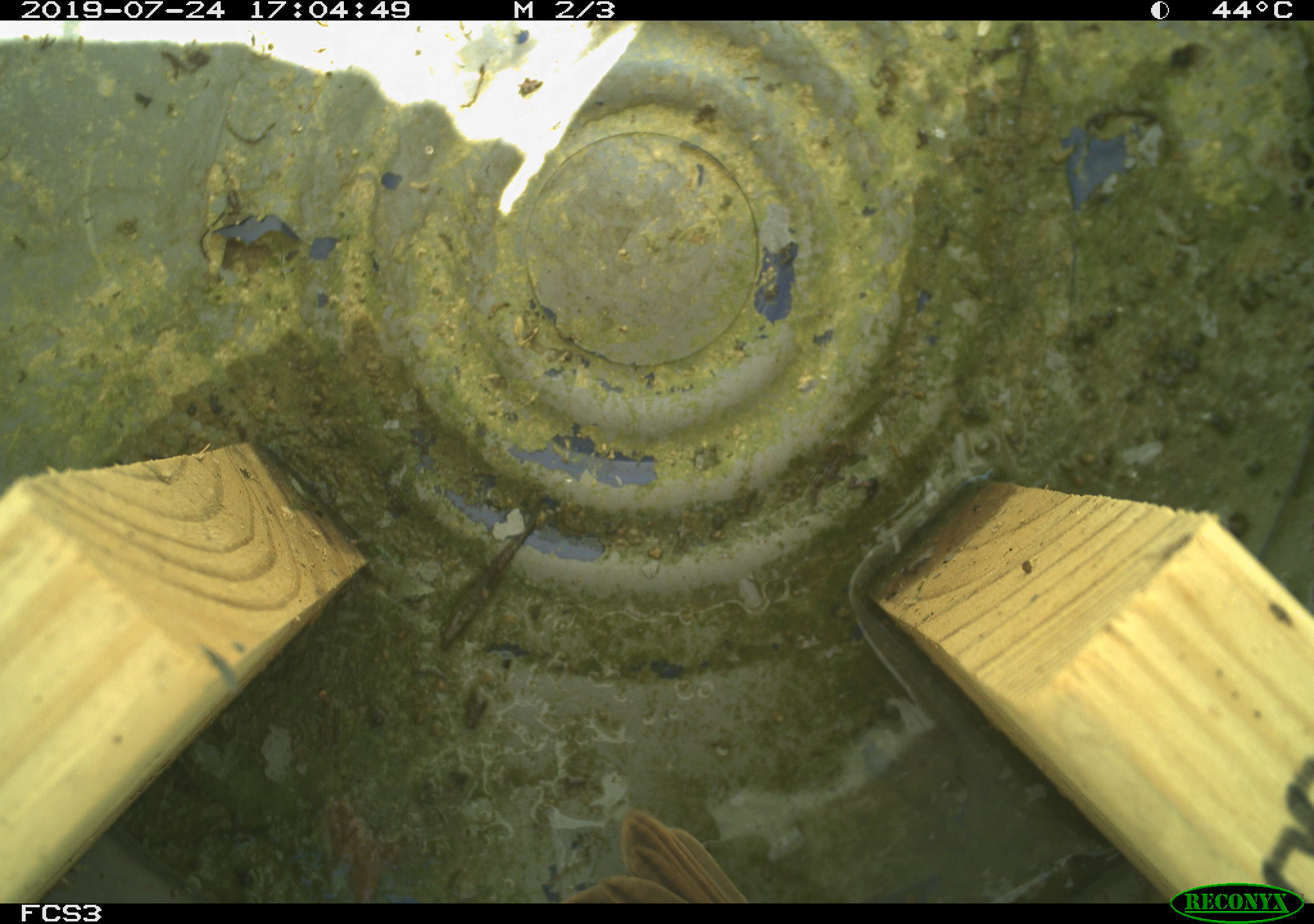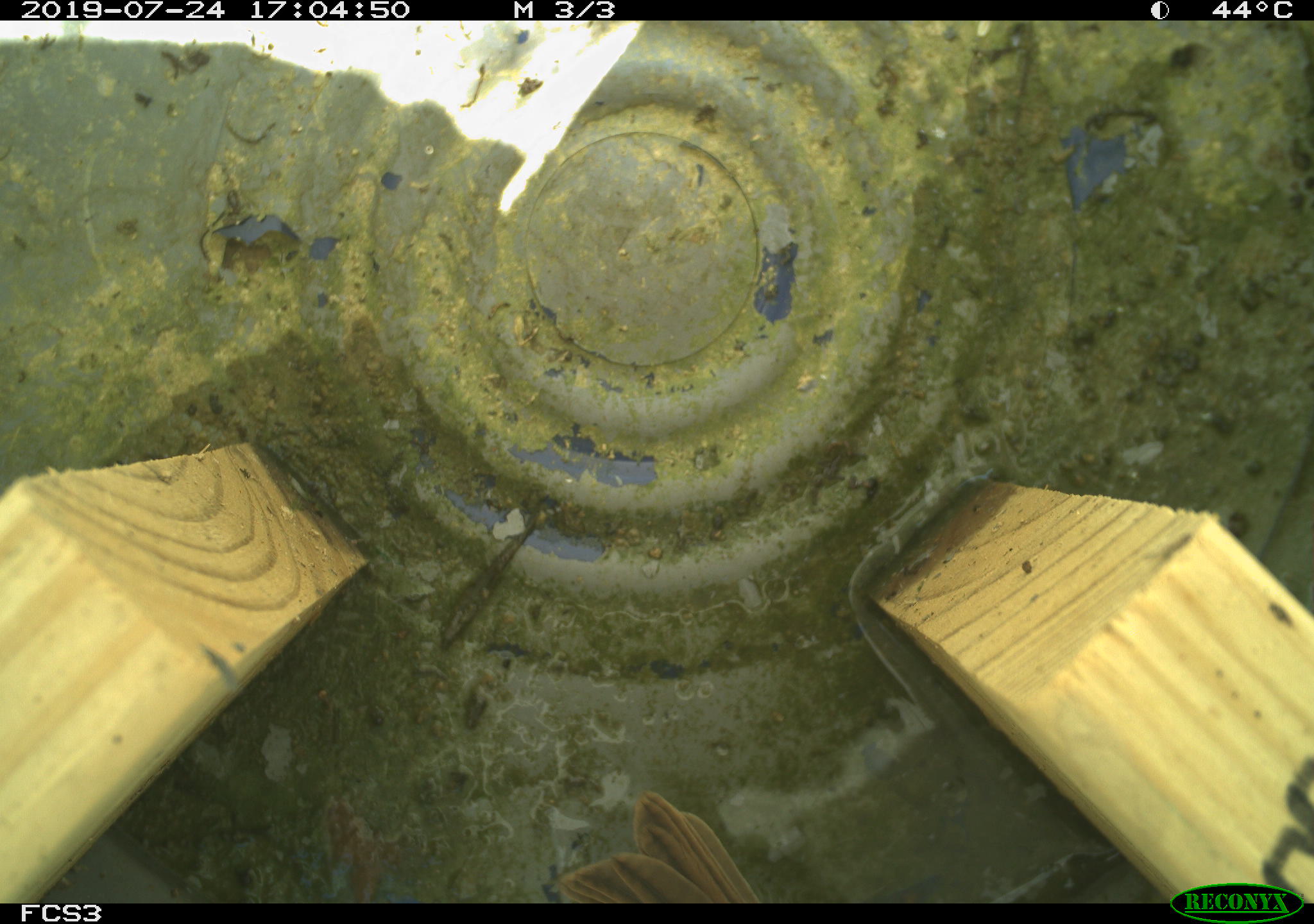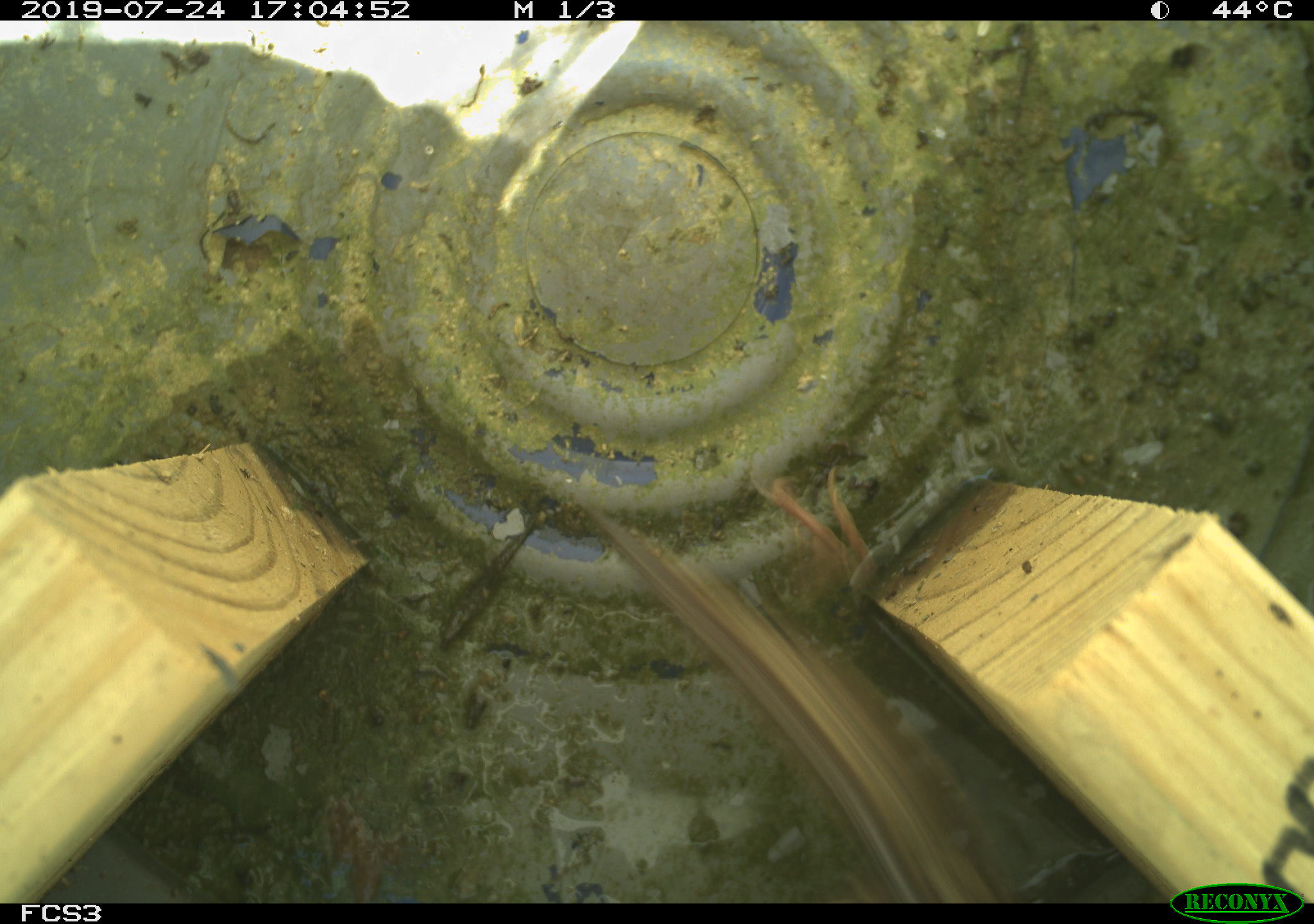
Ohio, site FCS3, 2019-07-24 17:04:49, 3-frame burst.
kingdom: Animalia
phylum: Chordata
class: Aves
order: Passeriformes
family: Passerellidae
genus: Melospiza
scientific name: Melospiza melodia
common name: song sparrow